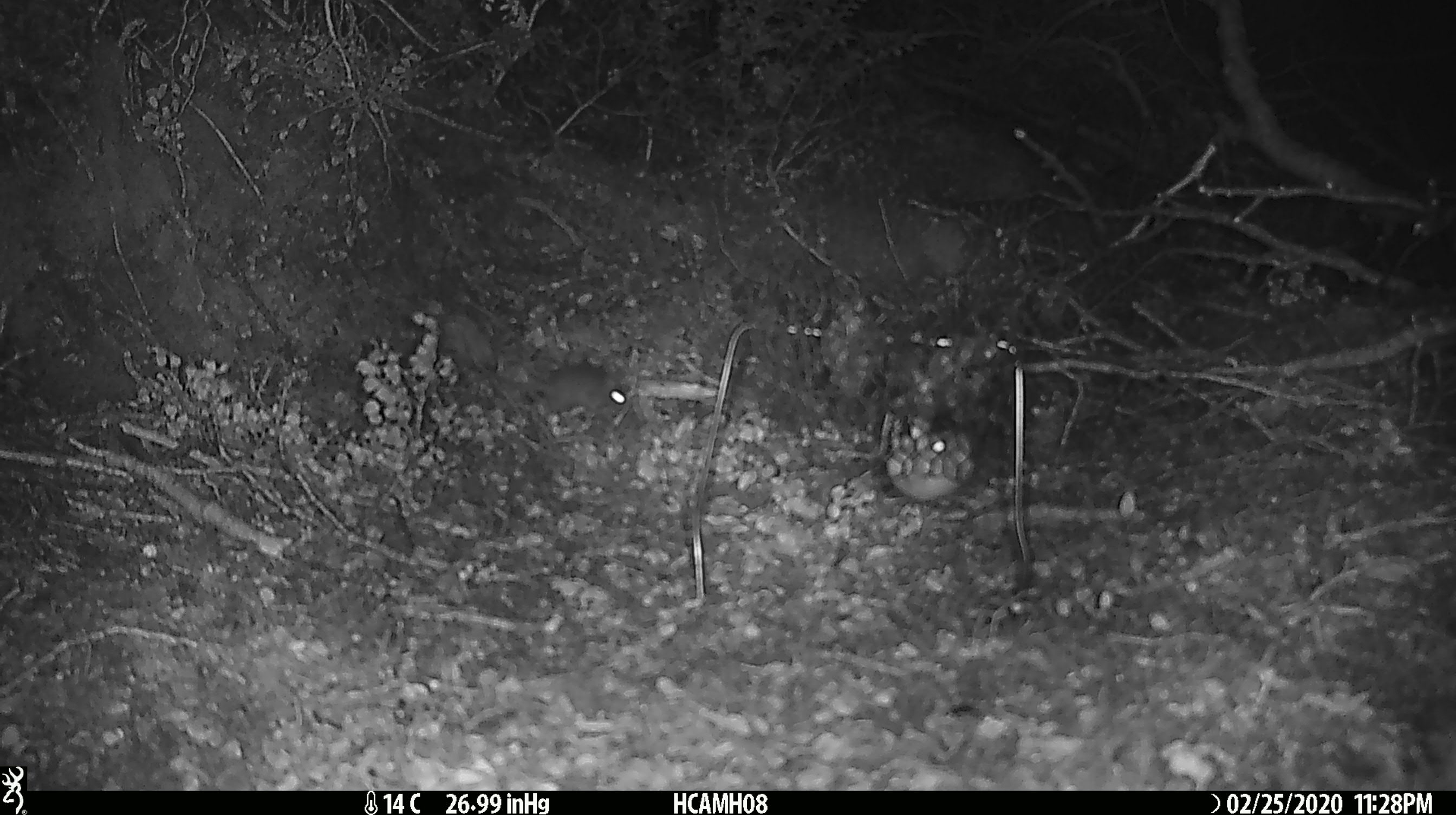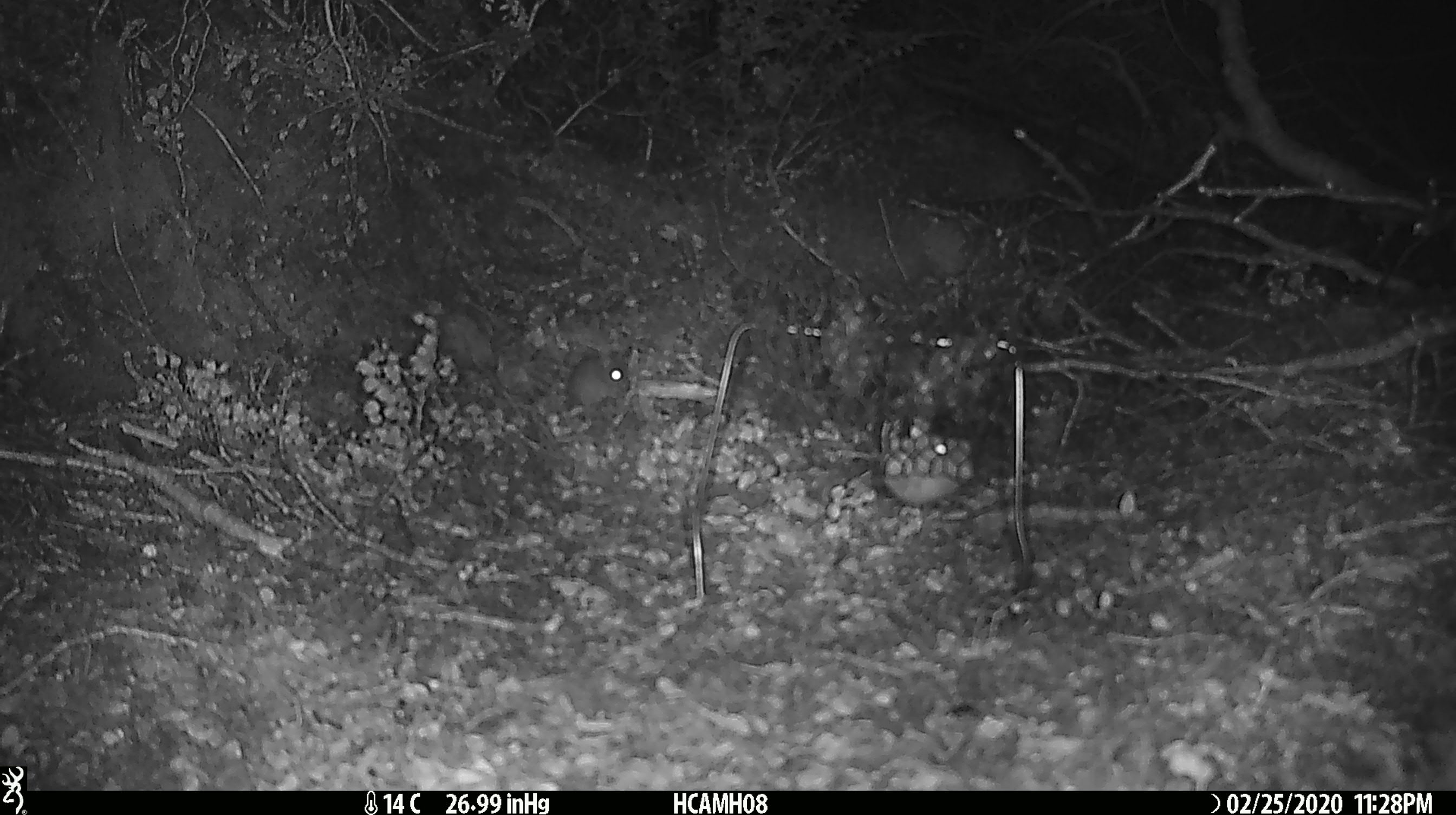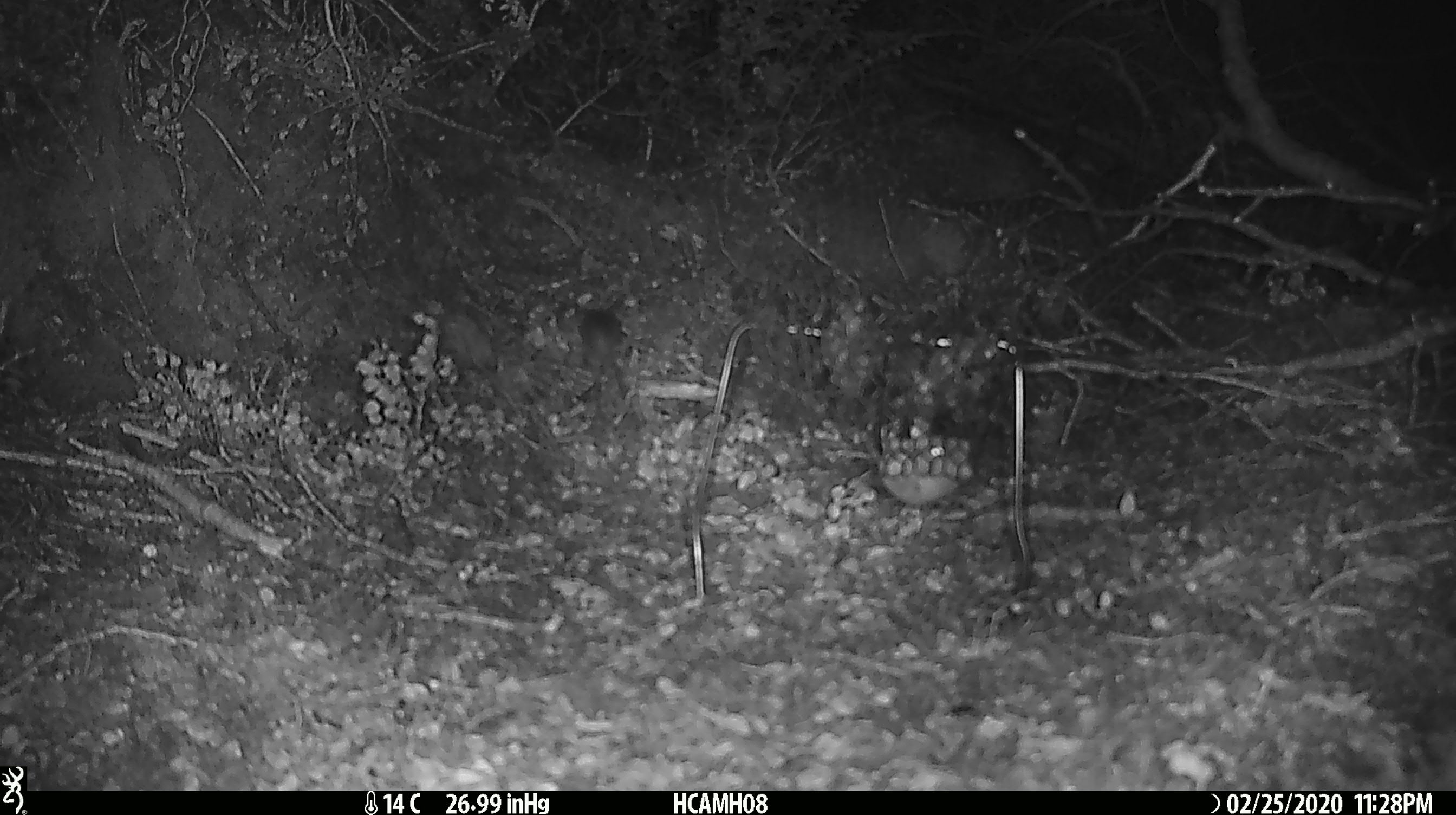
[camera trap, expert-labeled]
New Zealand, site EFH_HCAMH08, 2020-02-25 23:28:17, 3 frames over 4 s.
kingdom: Animalia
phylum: Chordata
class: Mammalia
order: Rodentia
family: Muridae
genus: Mus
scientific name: Mus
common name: mouse